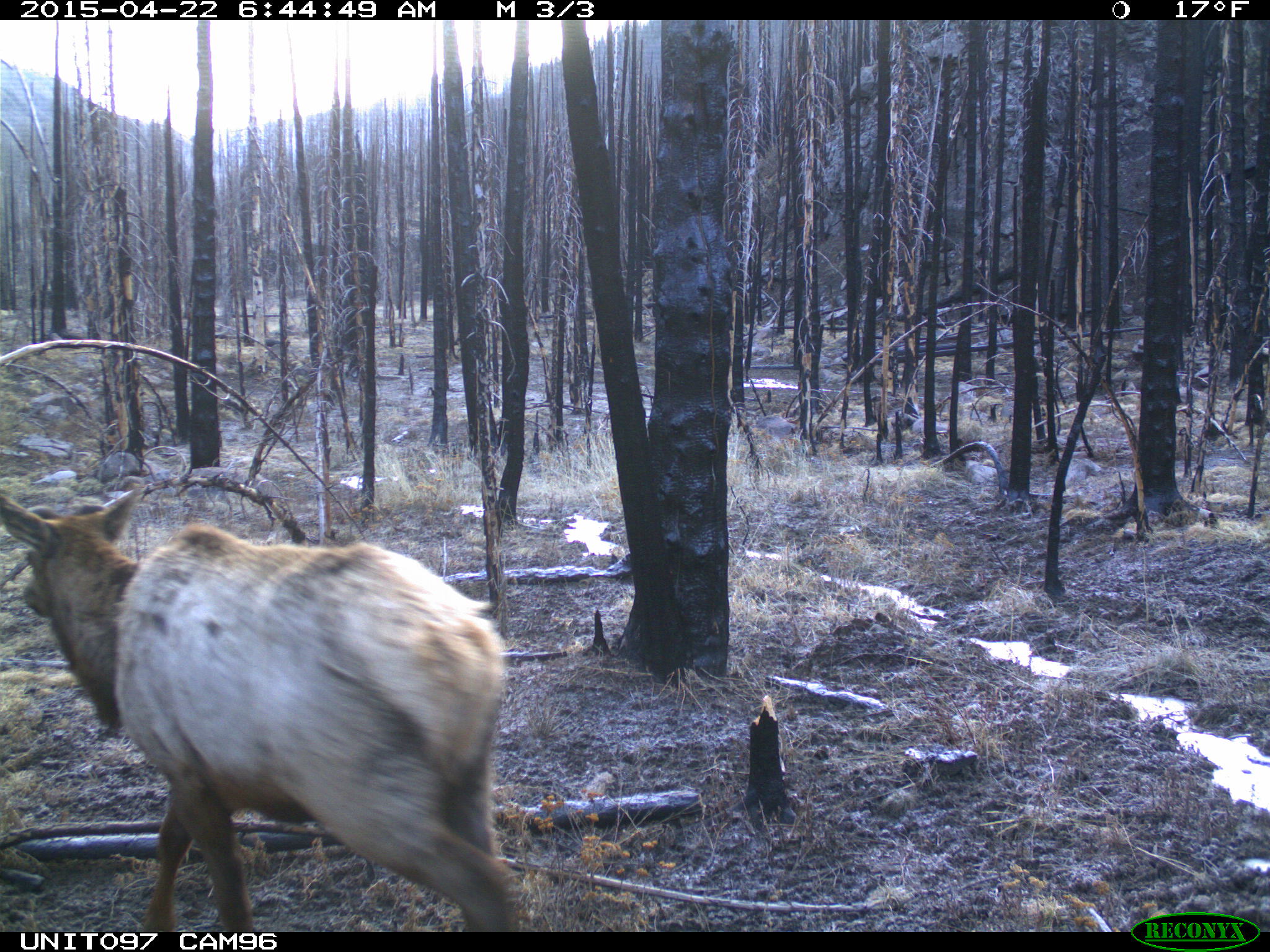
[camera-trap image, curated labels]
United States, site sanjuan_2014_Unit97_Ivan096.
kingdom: Animalia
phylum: Chordata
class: Mammalia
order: Artiodactyla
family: Cervidae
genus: Cervus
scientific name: Cervus elaphus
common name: red deer